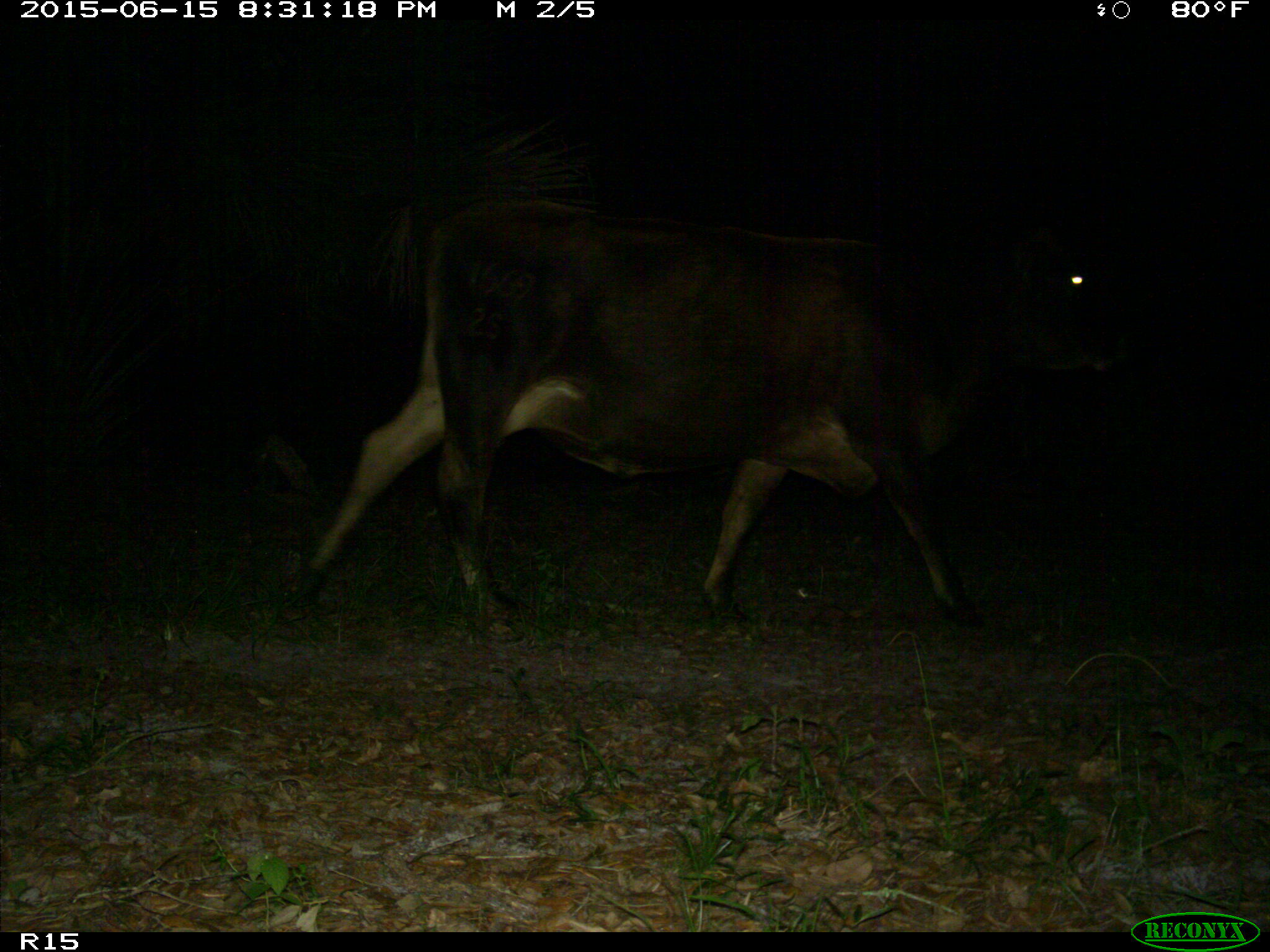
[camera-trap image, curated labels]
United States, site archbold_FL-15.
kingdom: Animalia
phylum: Chordata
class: Mammalia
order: Artiodactyla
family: Bovidae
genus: Bos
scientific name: Bos taurus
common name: domestic cow